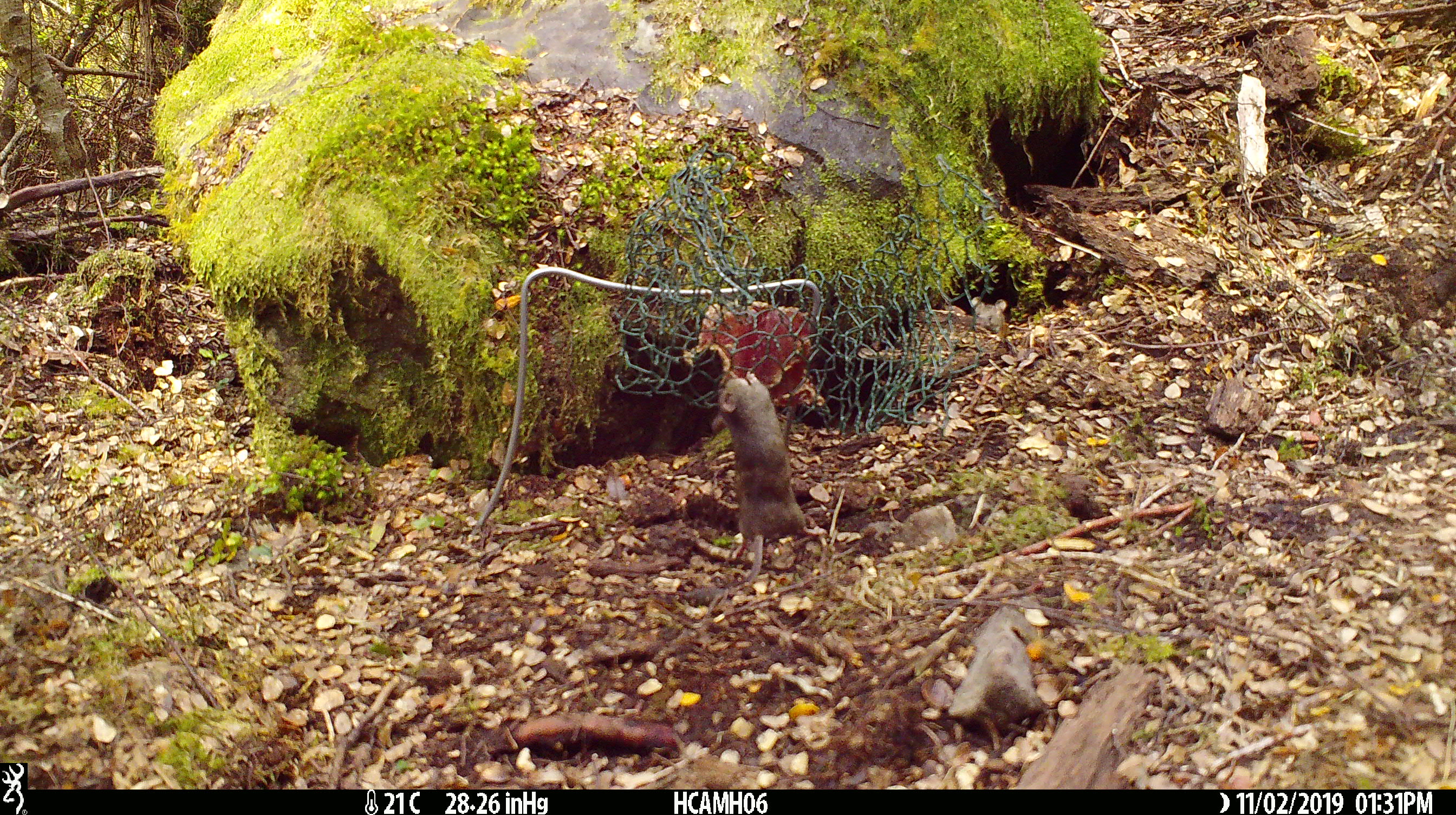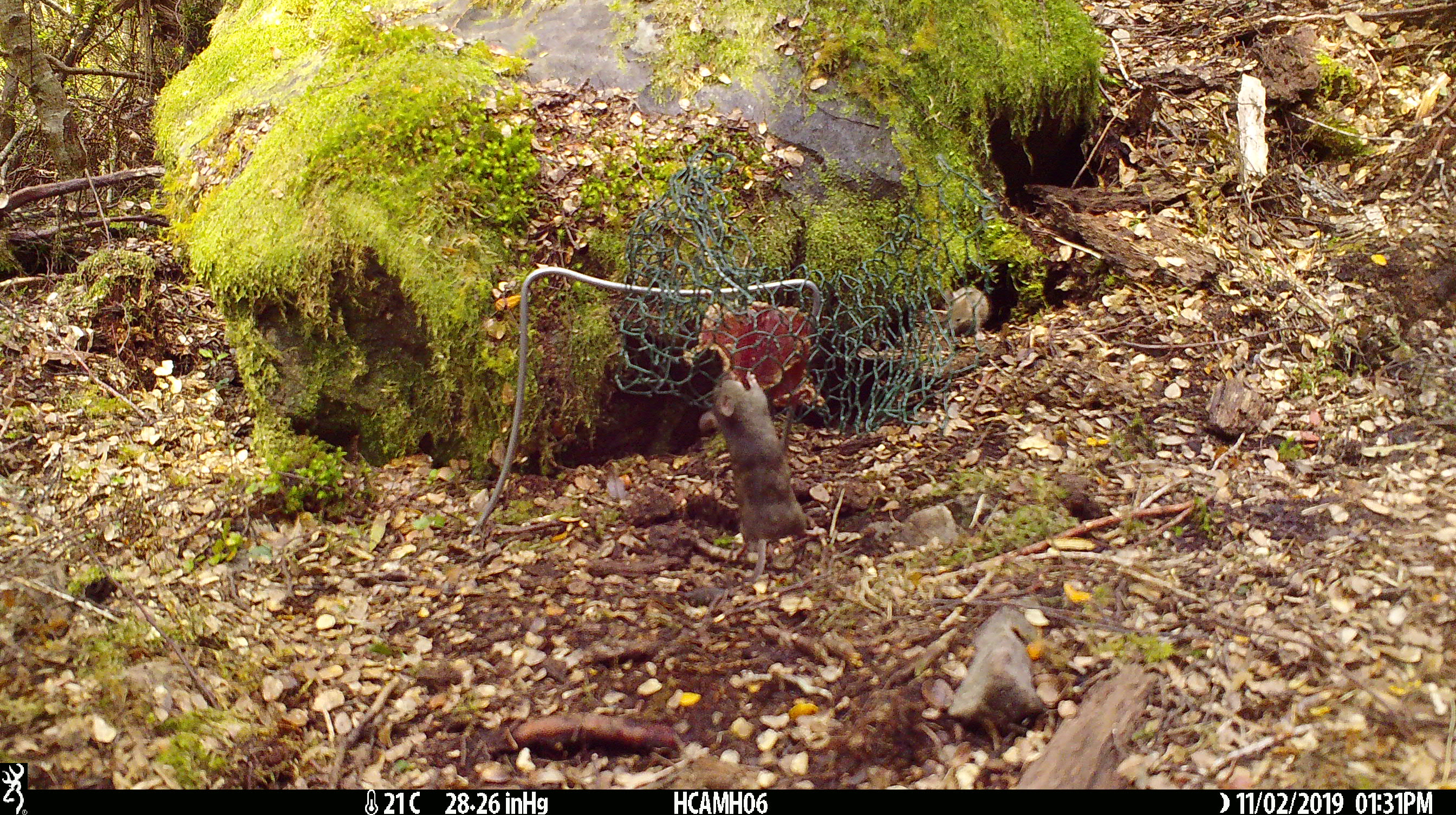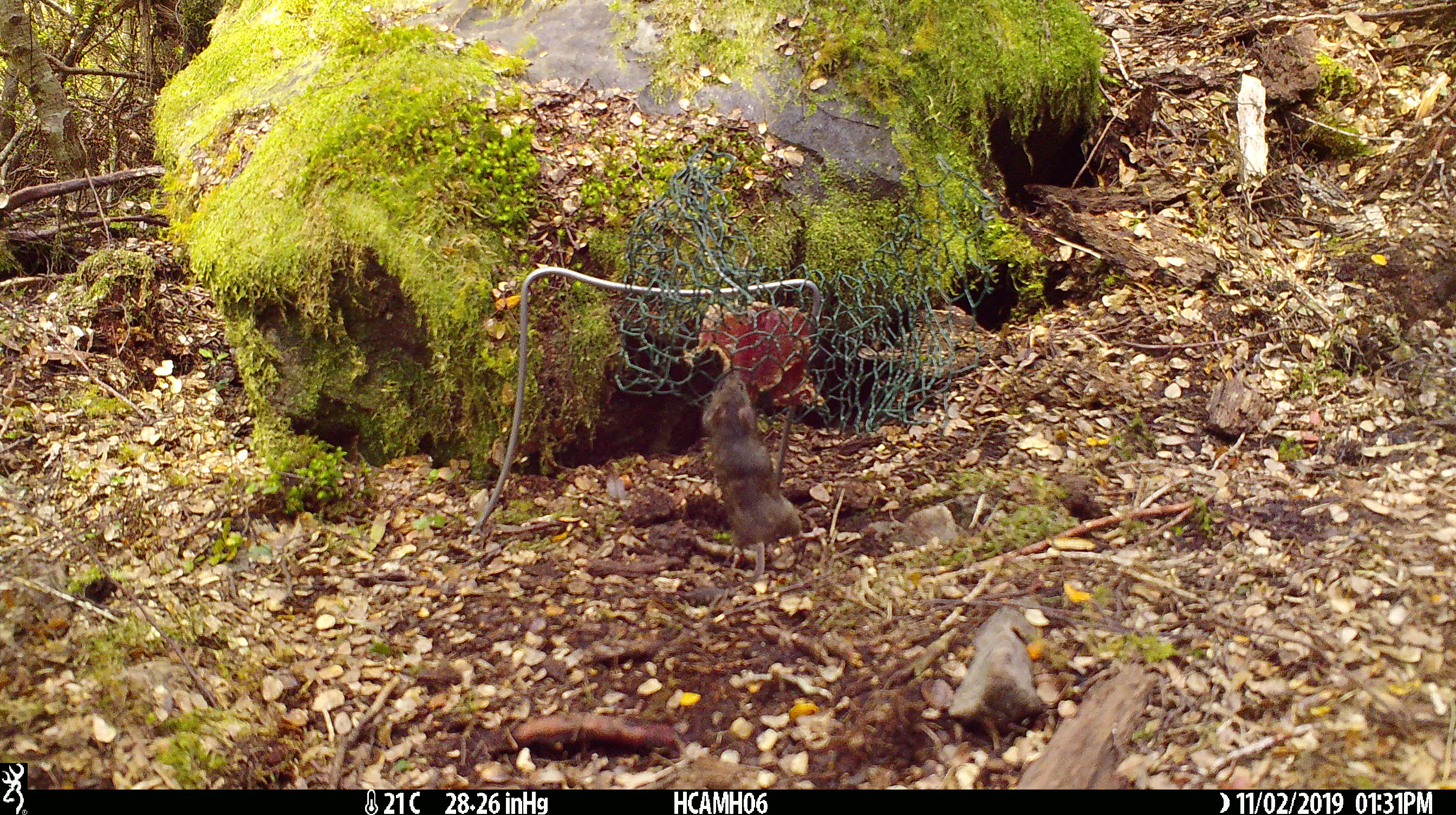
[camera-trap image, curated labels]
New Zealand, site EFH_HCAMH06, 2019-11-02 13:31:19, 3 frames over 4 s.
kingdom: Animalia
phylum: Chordata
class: Mammalia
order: Rodentia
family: Muridae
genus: Mus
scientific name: Mus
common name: mouse